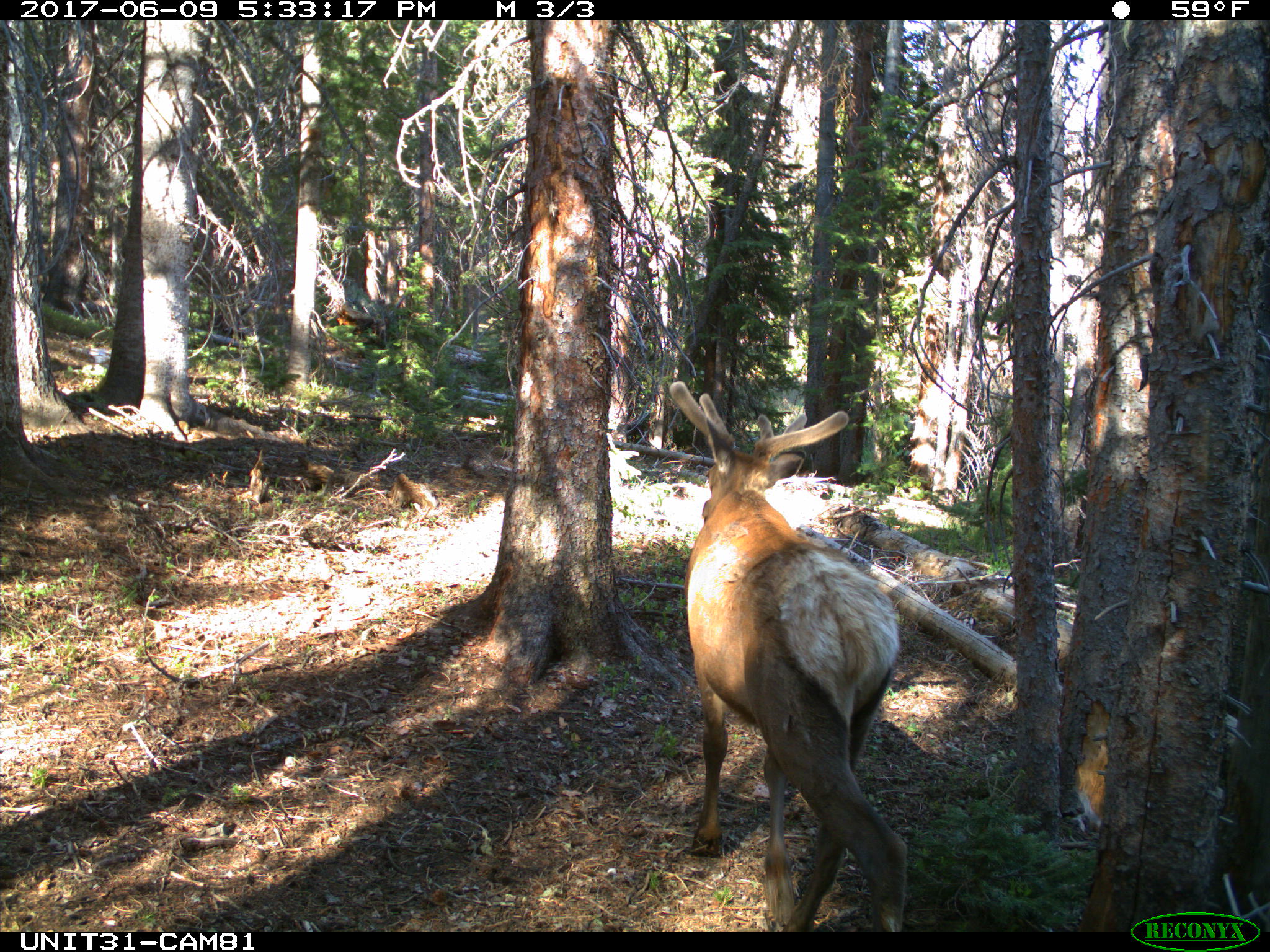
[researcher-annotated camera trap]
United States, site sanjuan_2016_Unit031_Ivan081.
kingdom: Animalia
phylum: Chordata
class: Mammalia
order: Artiodactyla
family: Cervidae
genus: Cervus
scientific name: Cervus elaphus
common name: red deer